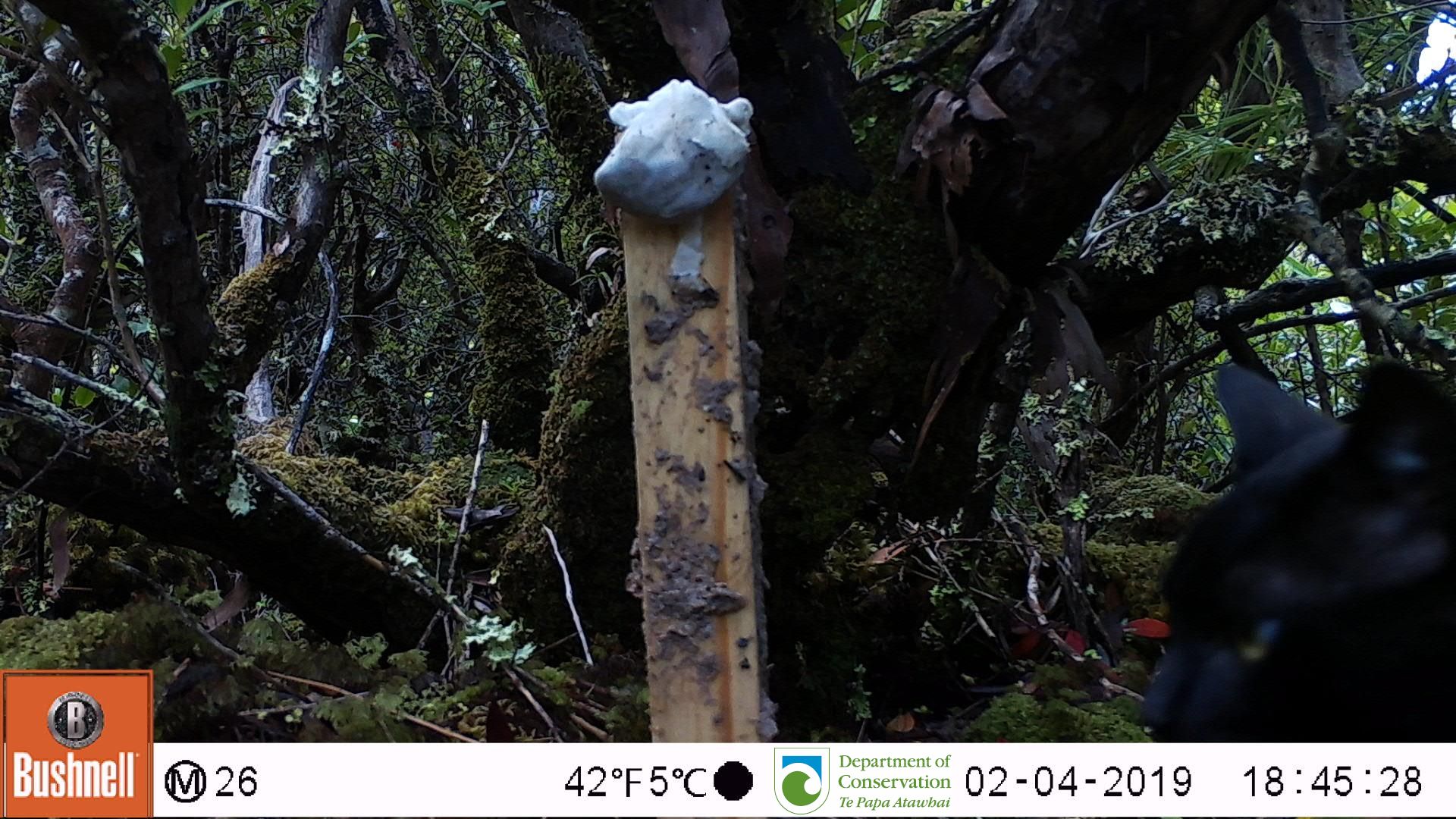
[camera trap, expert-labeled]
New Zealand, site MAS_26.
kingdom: Animalia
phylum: Chordata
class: Mammalia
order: Carnivora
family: Felidae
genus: Felis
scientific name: Felis catus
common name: domestic cat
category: cat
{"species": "cat (domestic cat) (Felis catus)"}